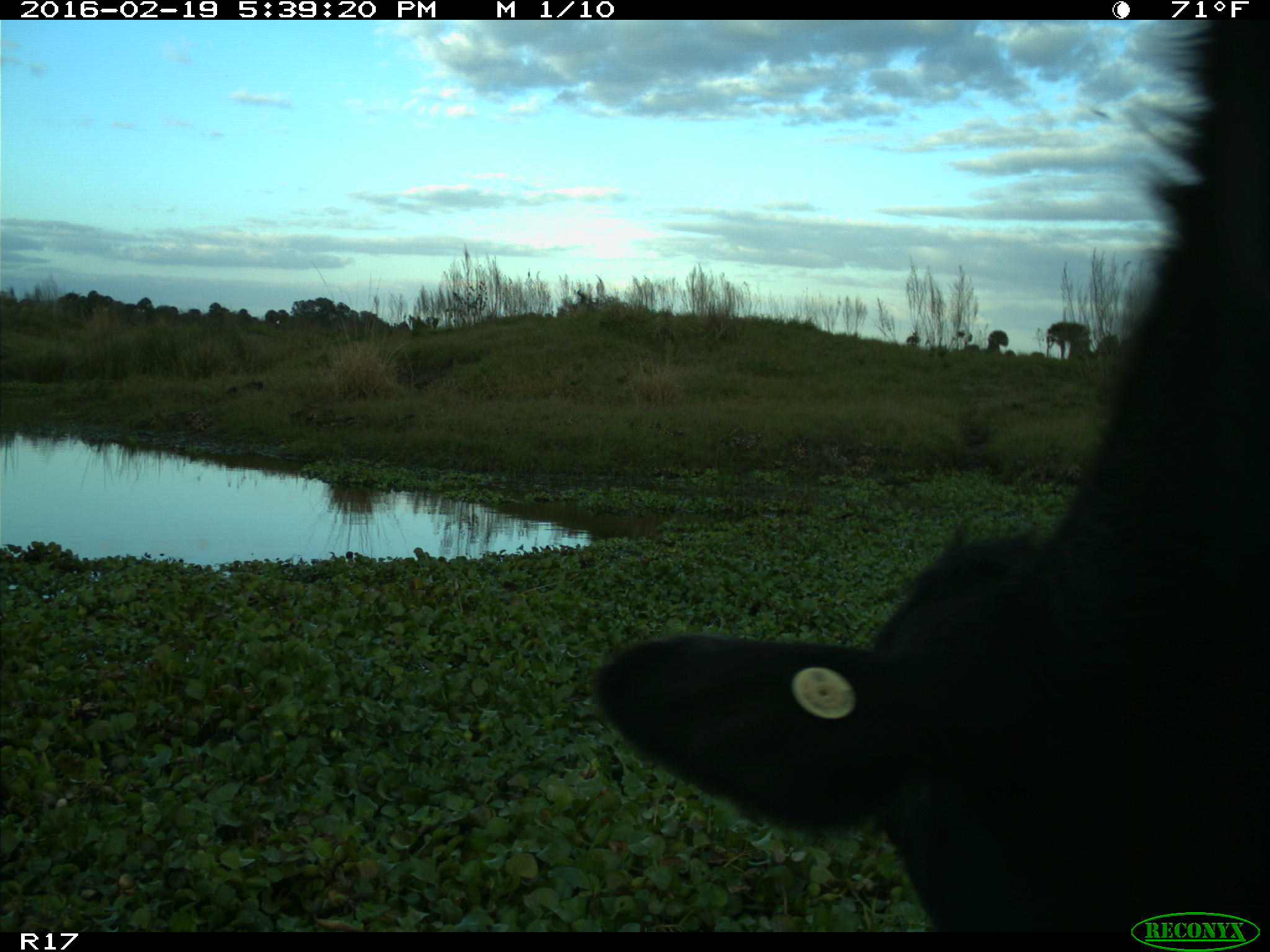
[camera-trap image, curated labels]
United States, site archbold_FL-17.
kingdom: Animalia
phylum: Chordata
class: Mammalia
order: Artiodactyla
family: Bovidae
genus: Bos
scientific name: Bos taurus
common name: domestic cow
Bos taurus (domestic cow).